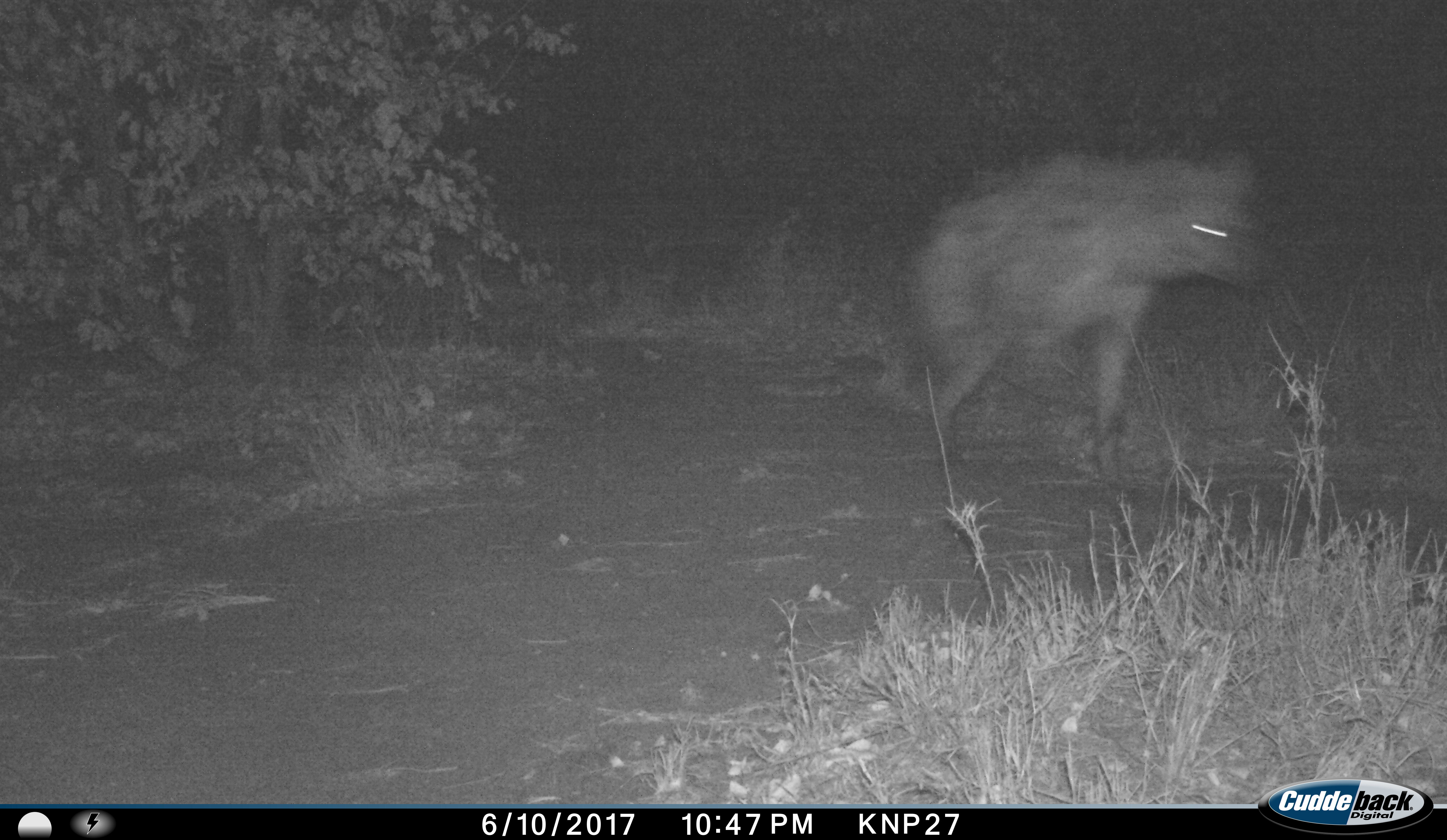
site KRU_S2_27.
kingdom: Animalia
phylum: Chordata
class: Mammalia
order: Carnivora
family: Hyaenidae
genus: Crocuta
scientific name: Crocuta crocuta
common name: spotted hyena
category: hyenaspotted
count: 1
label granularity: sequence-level